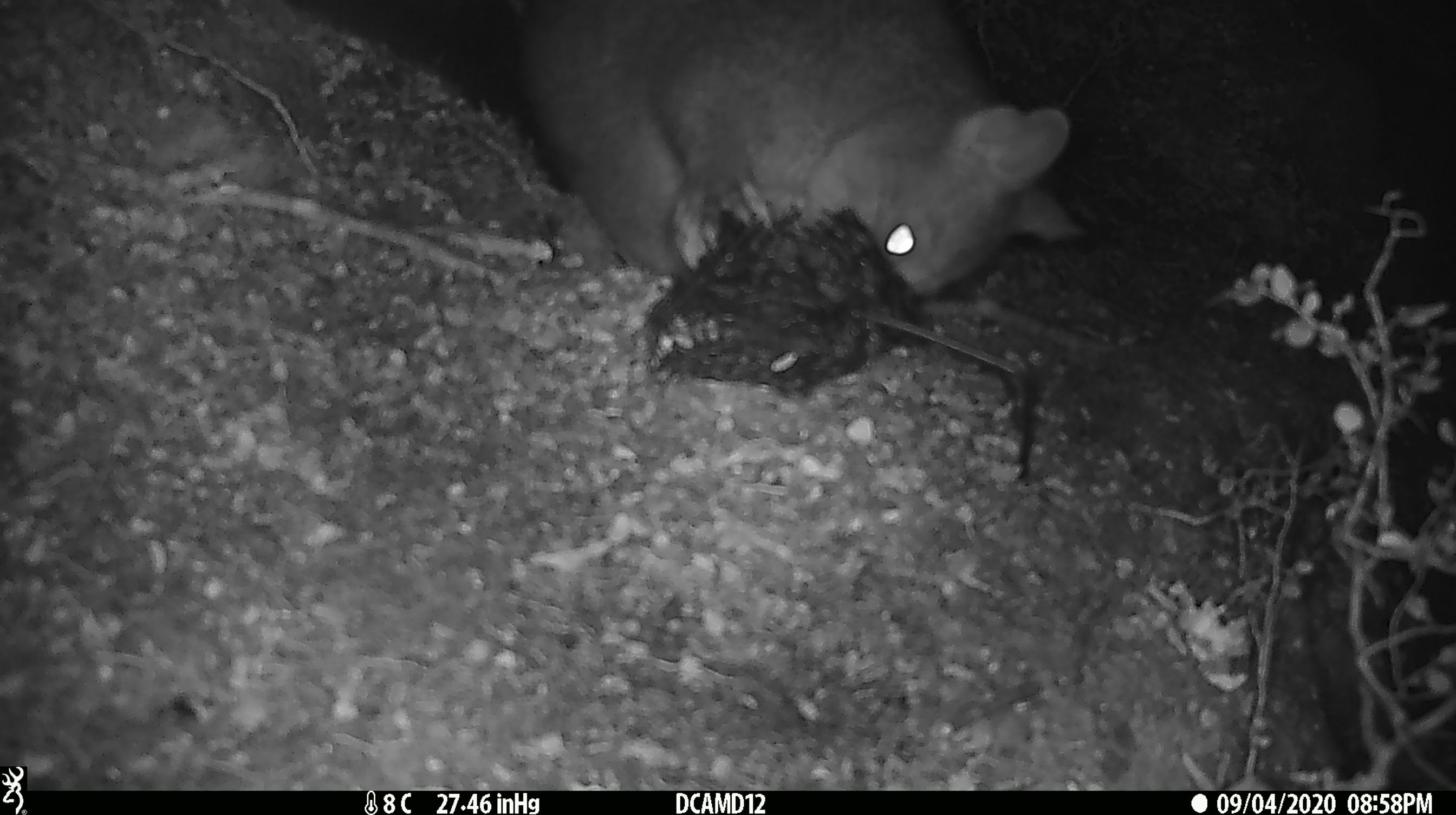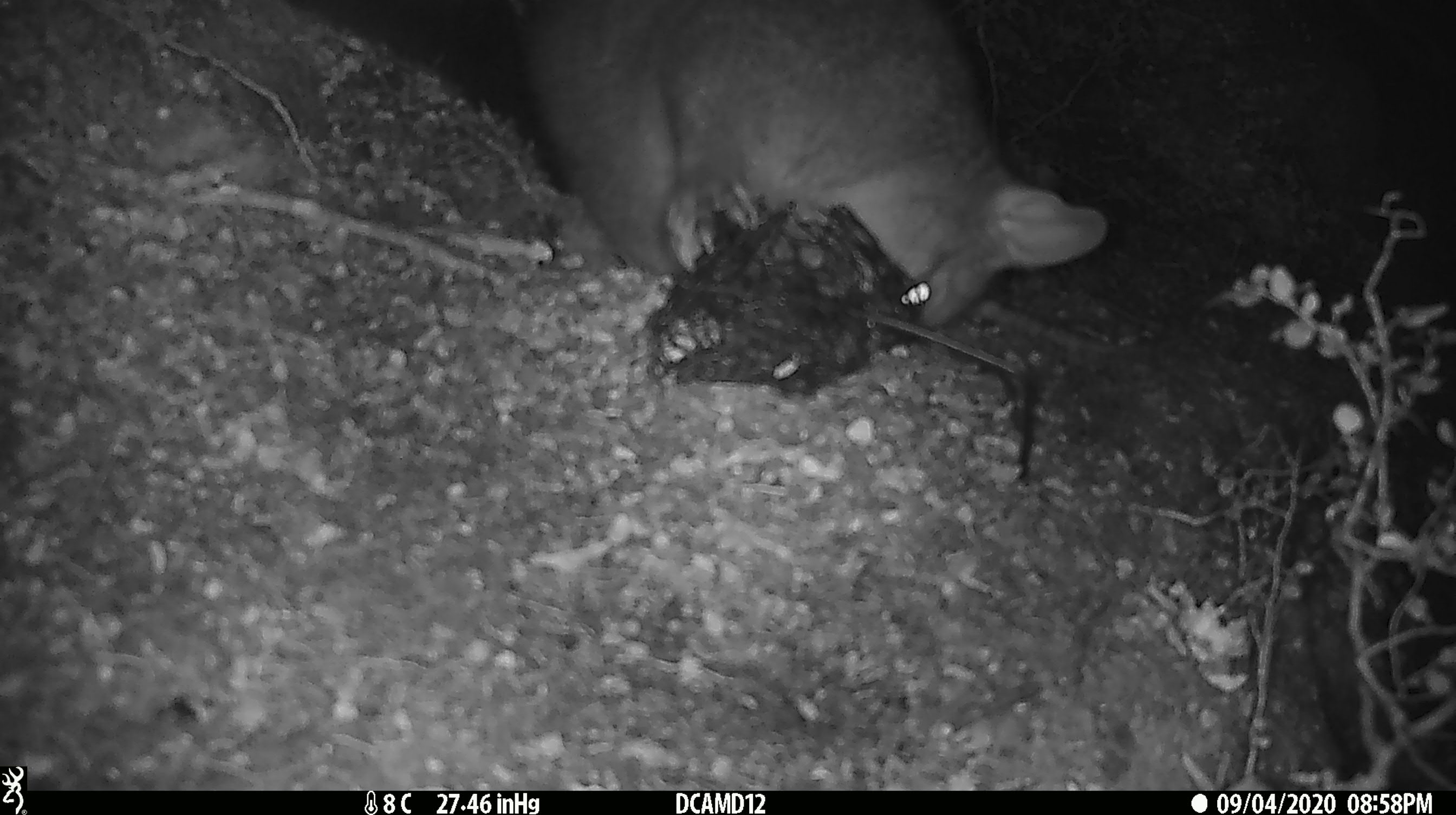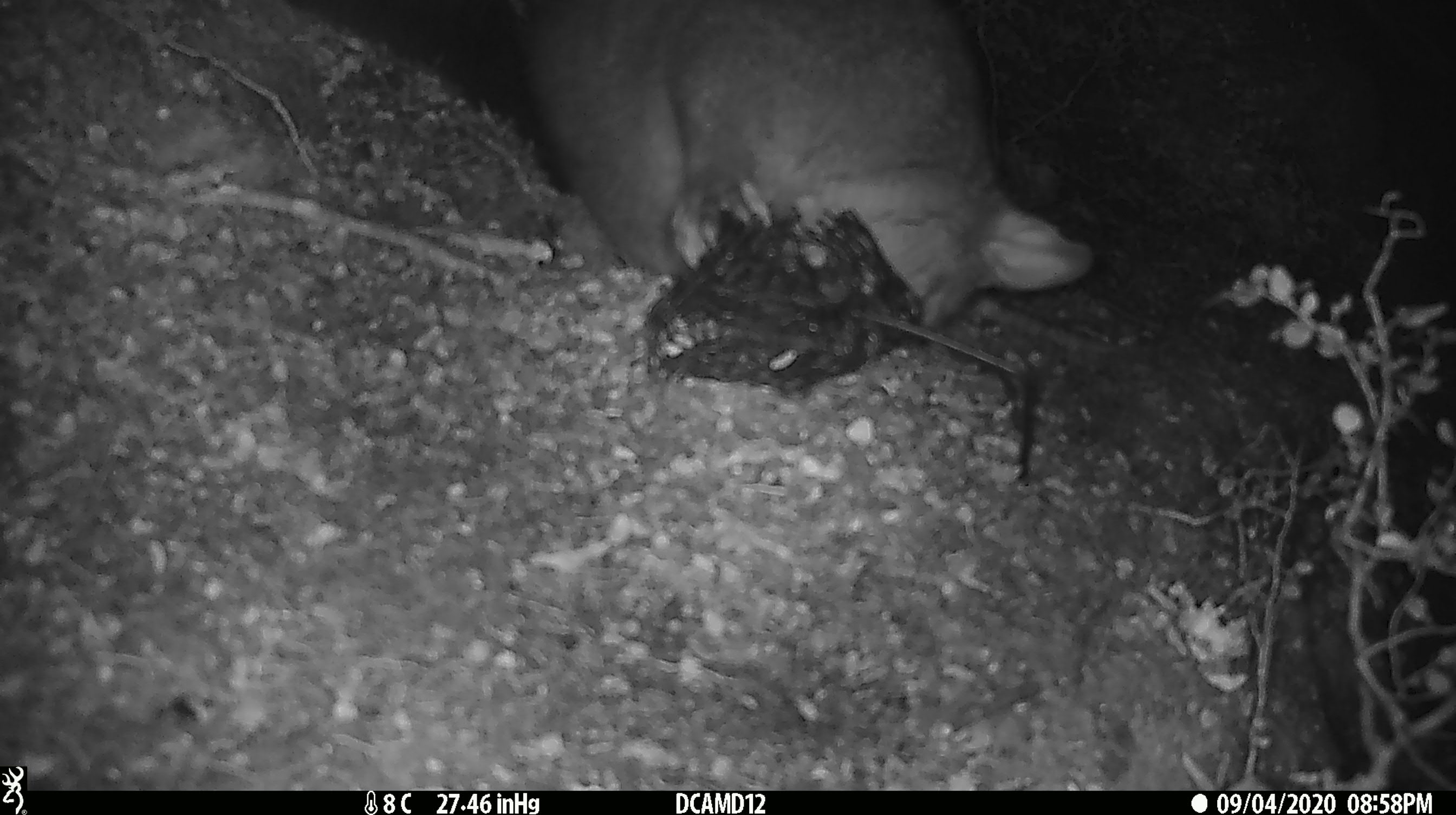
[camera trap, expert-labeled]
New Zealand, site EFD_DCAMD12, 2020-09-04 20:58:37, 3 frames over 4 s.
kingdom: Animalia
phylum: Chordata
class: Mammalia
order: Diprotodontia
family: Phalangeridae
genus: Trichosurus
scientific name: Trichosurus vulpecula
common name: common brushtail possum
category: possum